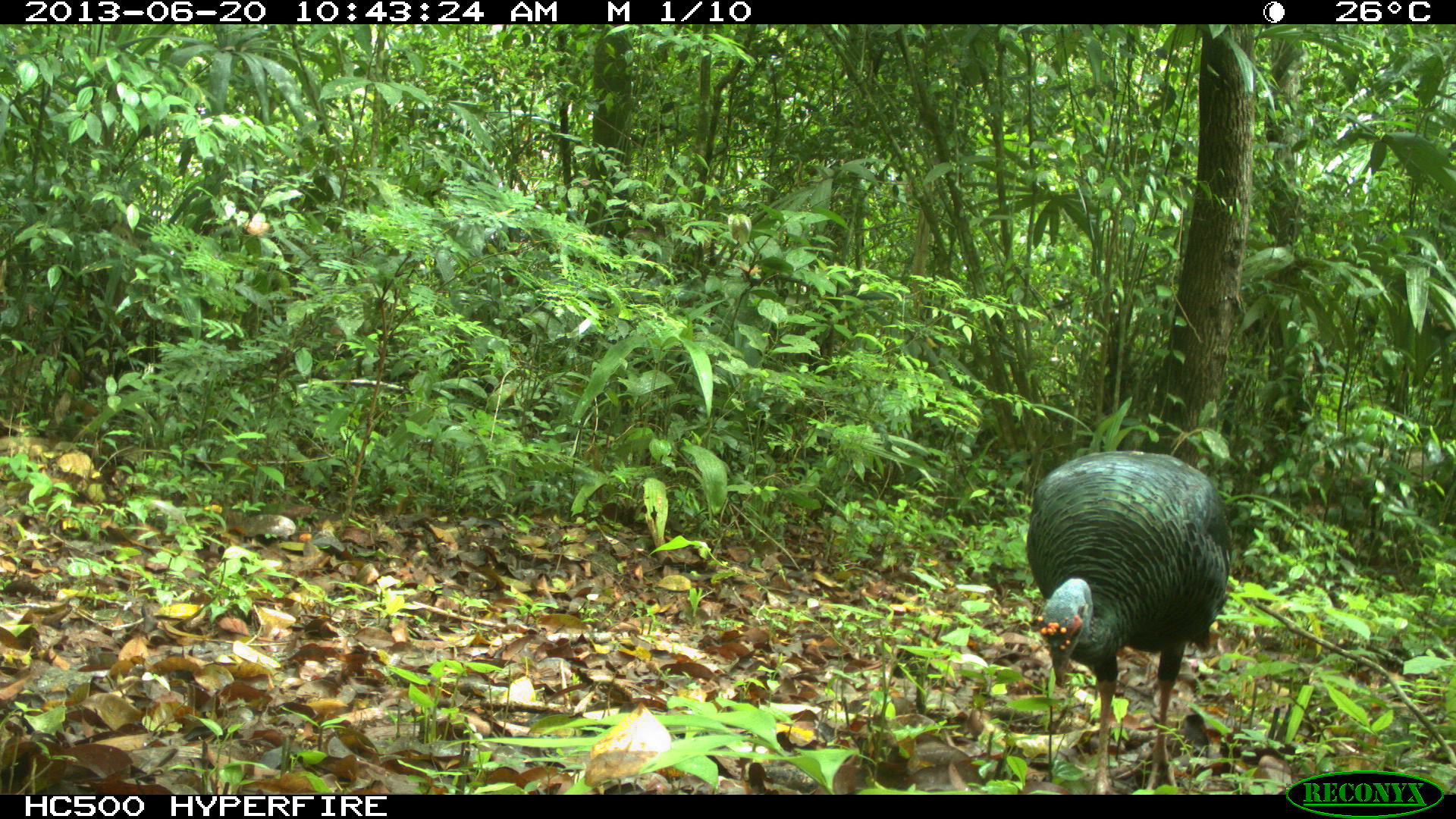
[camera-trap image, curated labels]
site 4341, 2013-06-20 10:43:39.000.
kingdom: Animalia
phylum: Chordata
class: Aves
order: Galliformes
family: Phasianidae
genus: Meleagris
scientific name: Meleagris ocellata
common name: ocellated turkey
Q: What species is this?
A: Meleagris ocellata (ocellated turkey).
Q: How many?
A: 1.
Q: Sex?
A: Female.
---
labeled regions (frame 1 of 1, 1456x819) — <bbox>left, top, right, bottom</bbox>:
meleagris ocellata: <bbox>1025, 449, 1231, 794</bbox>